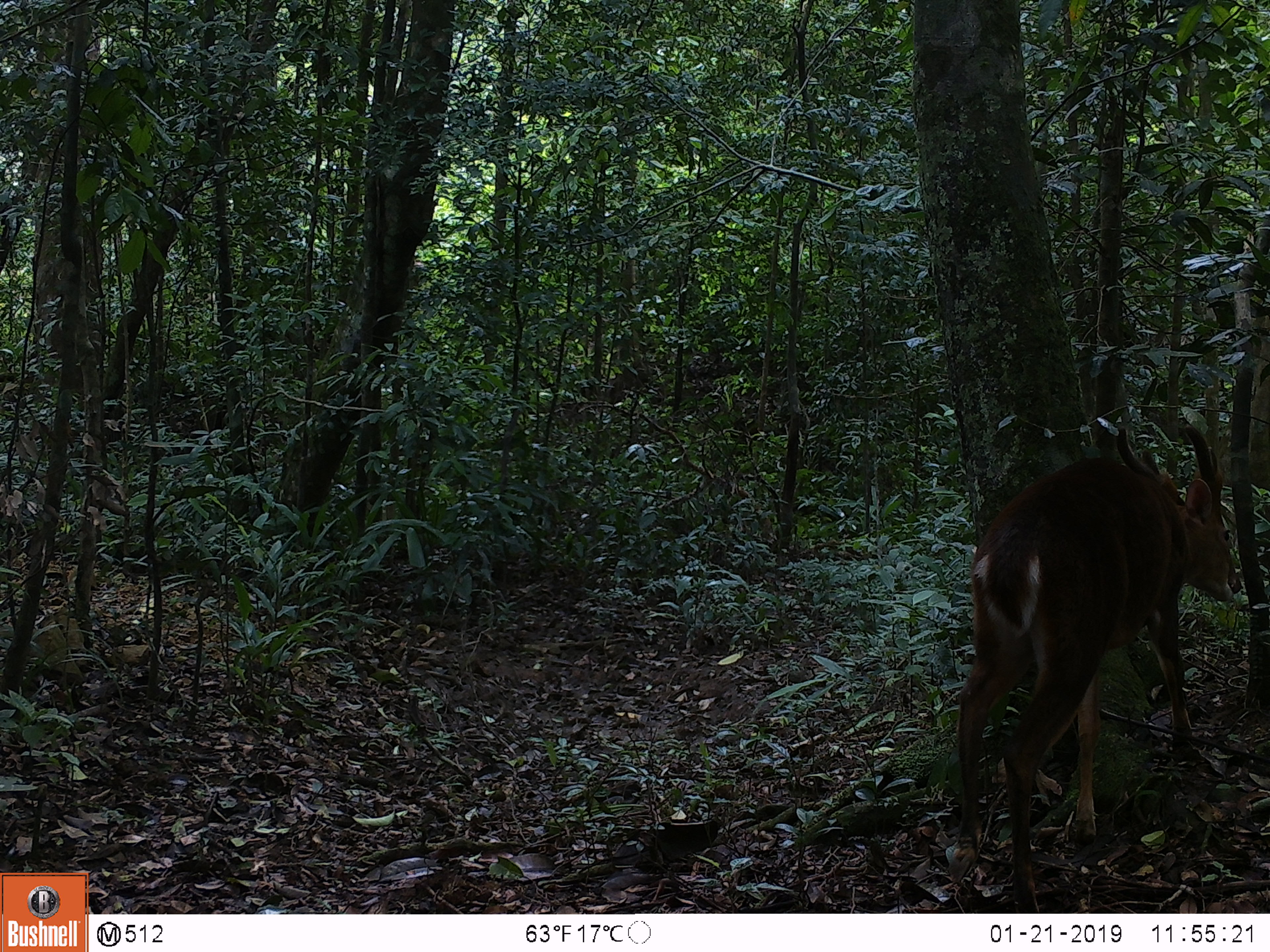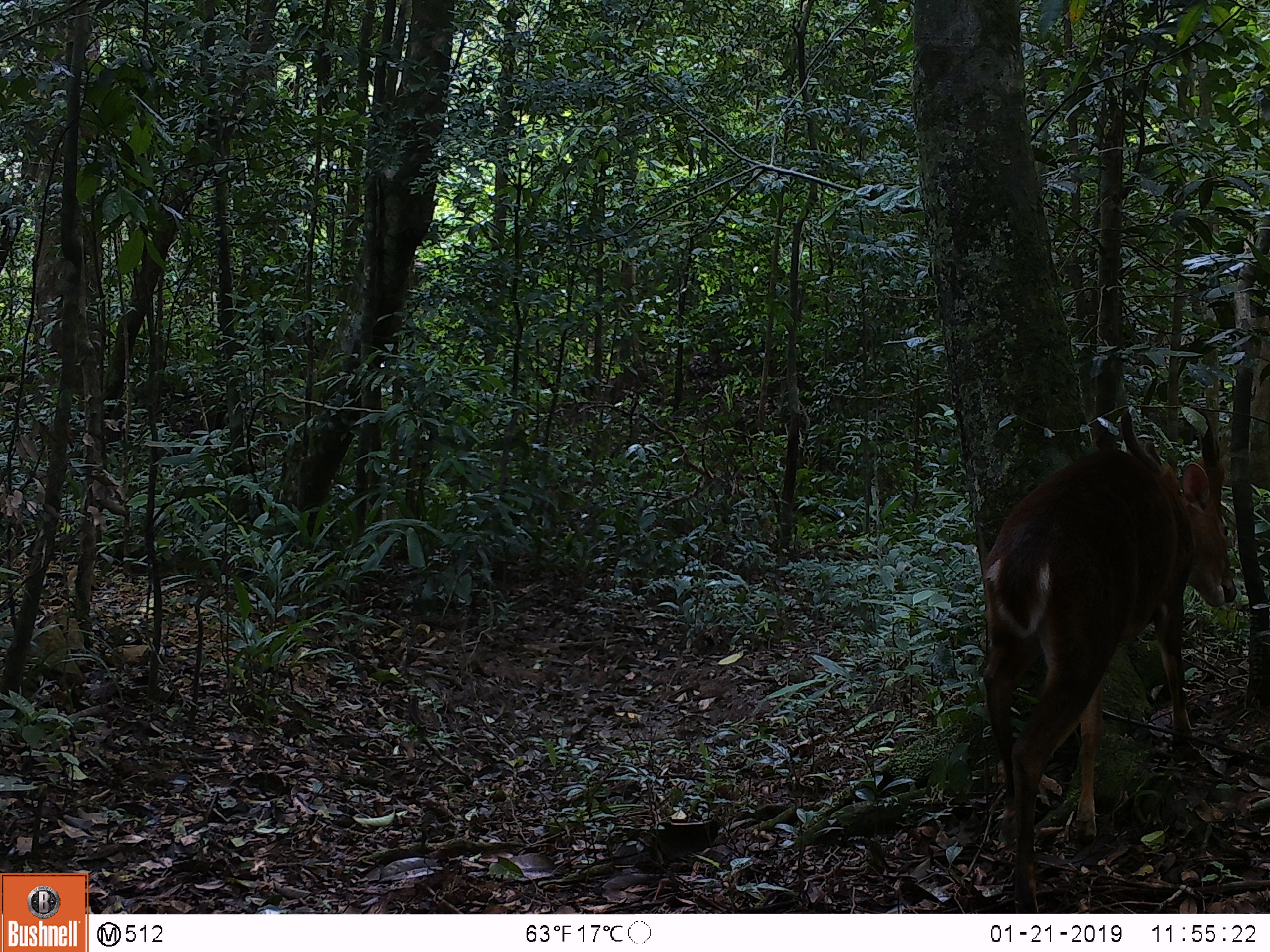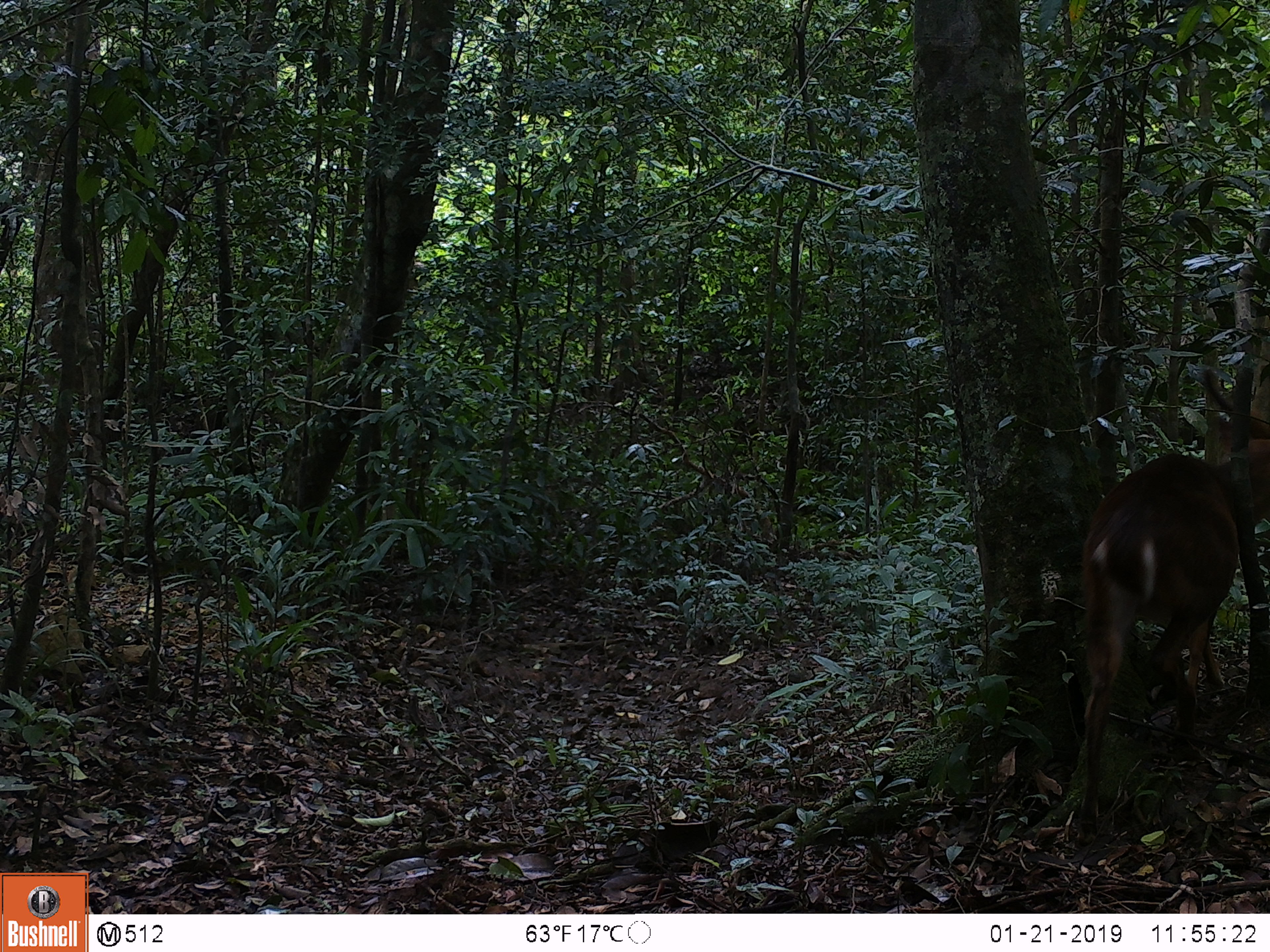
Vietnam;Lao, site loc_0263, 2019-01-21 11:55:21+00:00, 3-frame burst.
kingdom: Animalia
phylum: Chordata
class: Mammalia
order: Artiodactyla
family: Cervidae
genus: Muntiacus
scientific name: Muntiacus vuquangensis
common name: large-antlered muntjac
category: large antlered muntjac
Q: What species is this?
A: Large antlered muntjac (large-antlered muntjac) (Muntiacus vuquangensis).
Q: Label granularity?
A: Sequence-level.